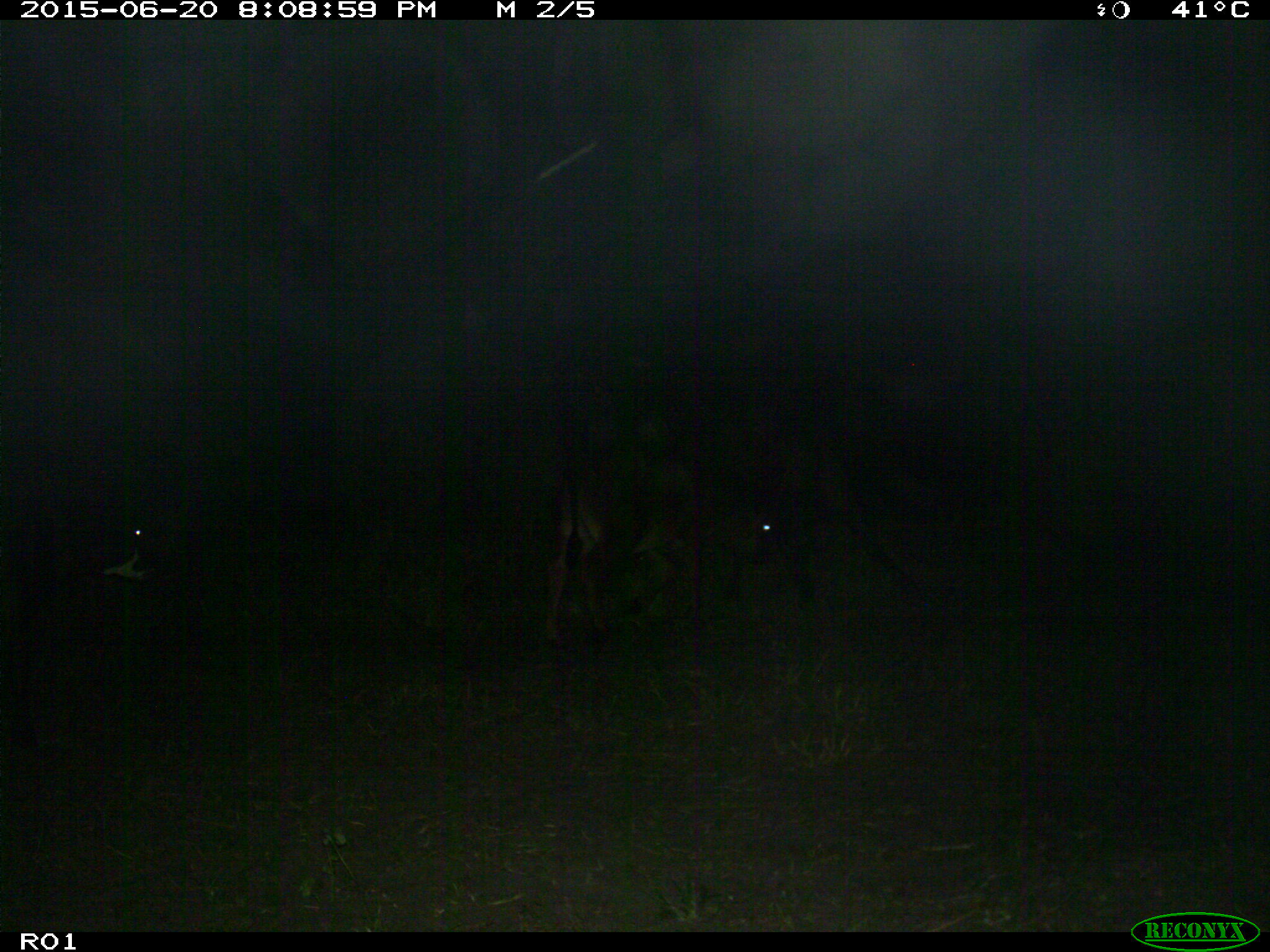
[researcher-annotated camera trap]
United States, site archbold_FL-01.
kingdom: Animalia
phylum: Chordata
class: Mammalia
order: Artiodactyla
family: Bovidae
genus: Bos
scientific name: Bos taurus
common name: domestic cow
Bos taurus (domestic cow).